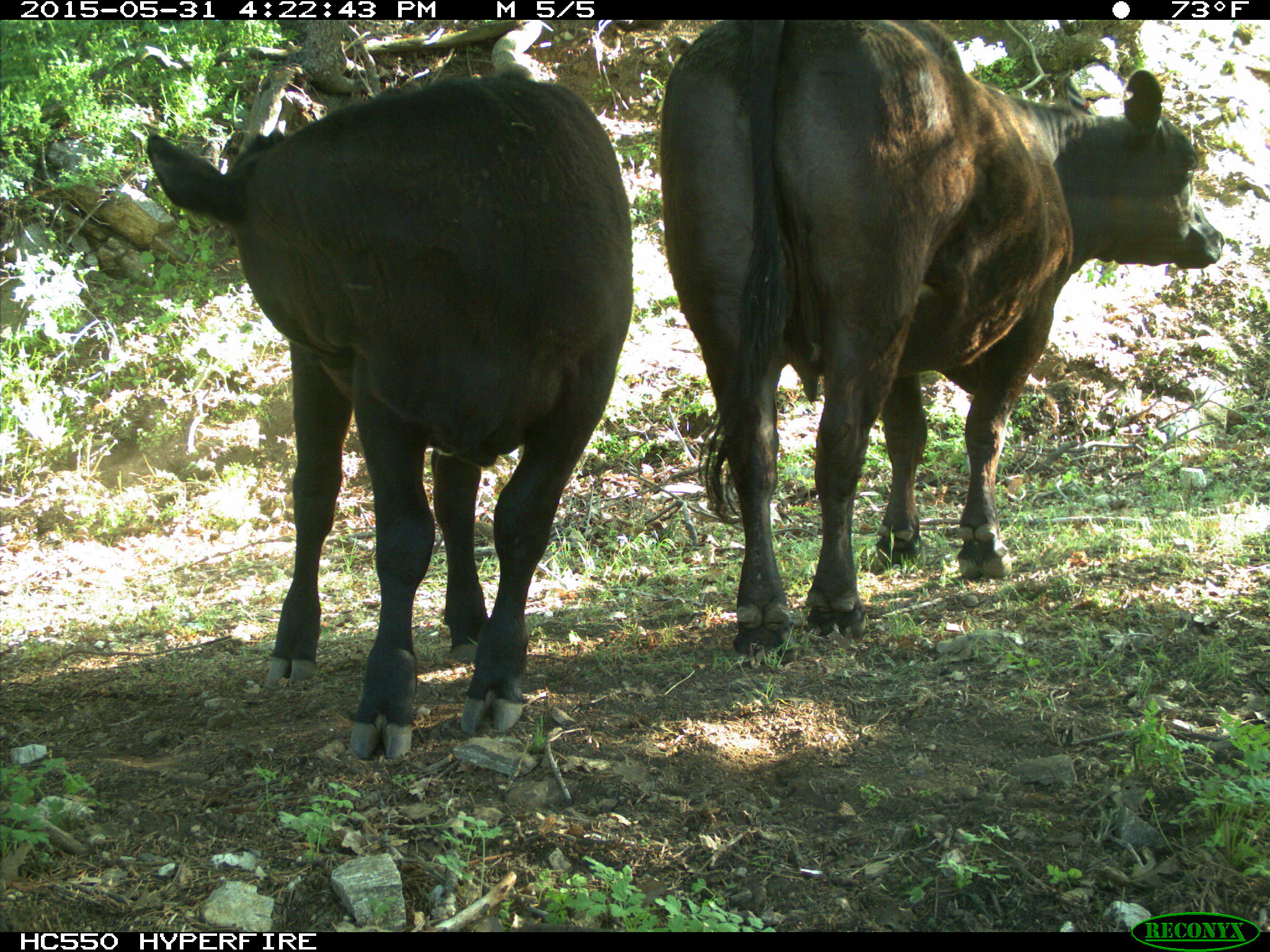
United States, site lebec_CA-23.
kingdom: Animalia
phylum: Chordata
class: Mammalia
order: Artiodactyla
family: Bovidae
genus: Bos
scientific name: Bos taurus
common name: domestic cow